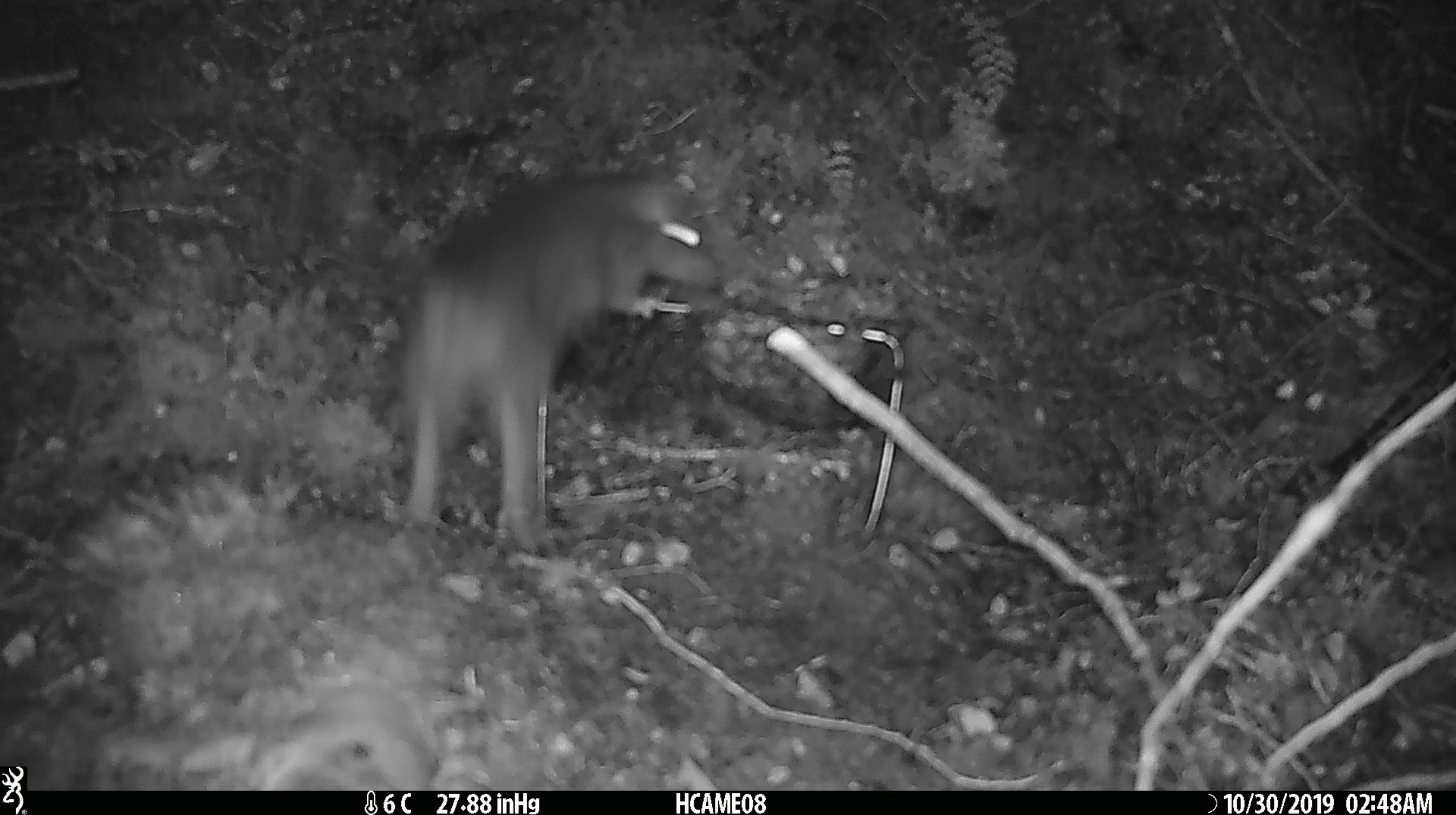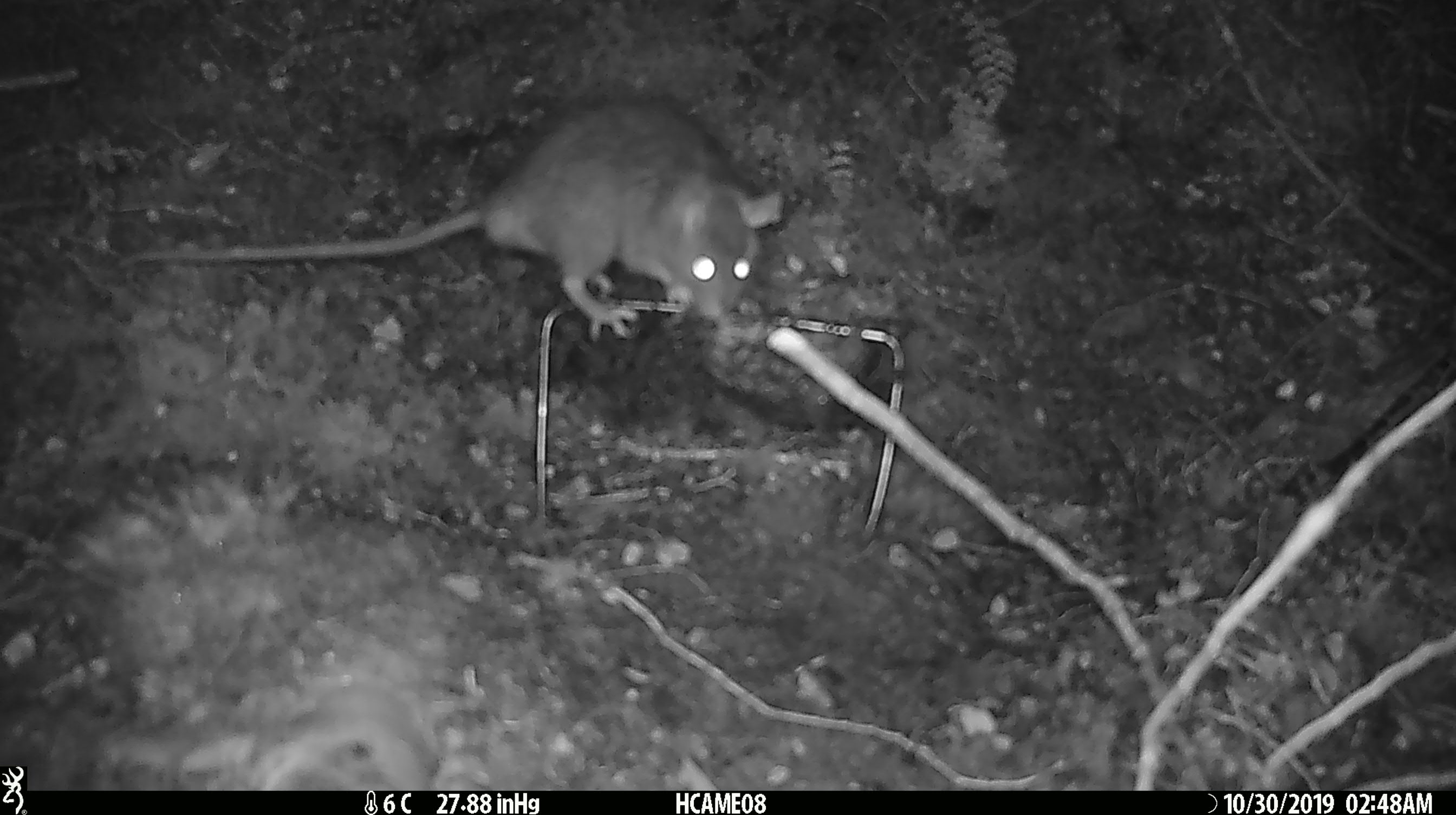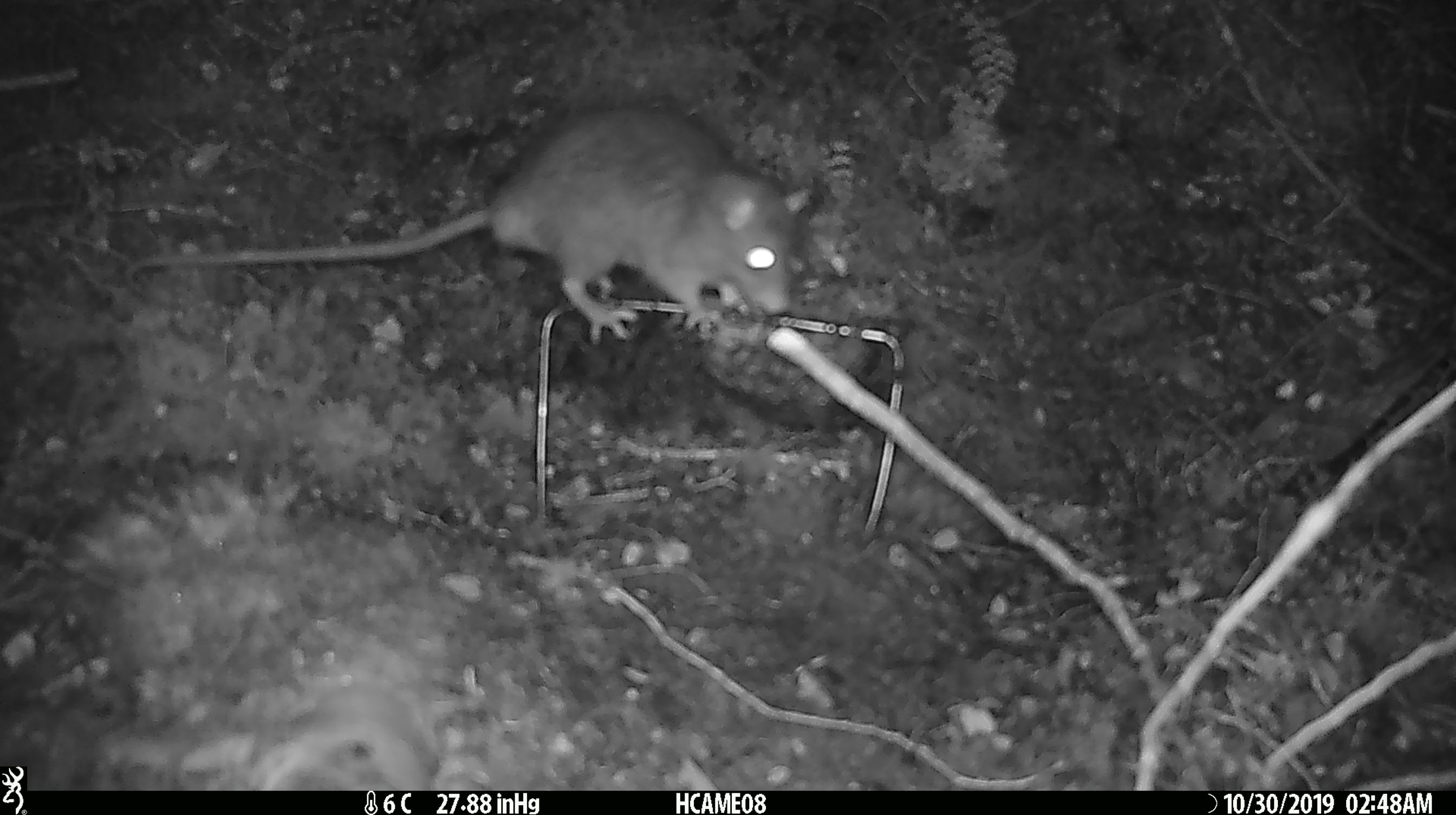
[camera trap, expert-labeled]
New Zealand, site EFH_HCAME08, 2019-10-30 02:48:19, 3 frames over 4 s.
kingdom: Animalia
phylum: Chordata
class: Mammalia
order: Rodentia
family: Muridae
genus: Rattus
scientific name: Rattus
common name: rat